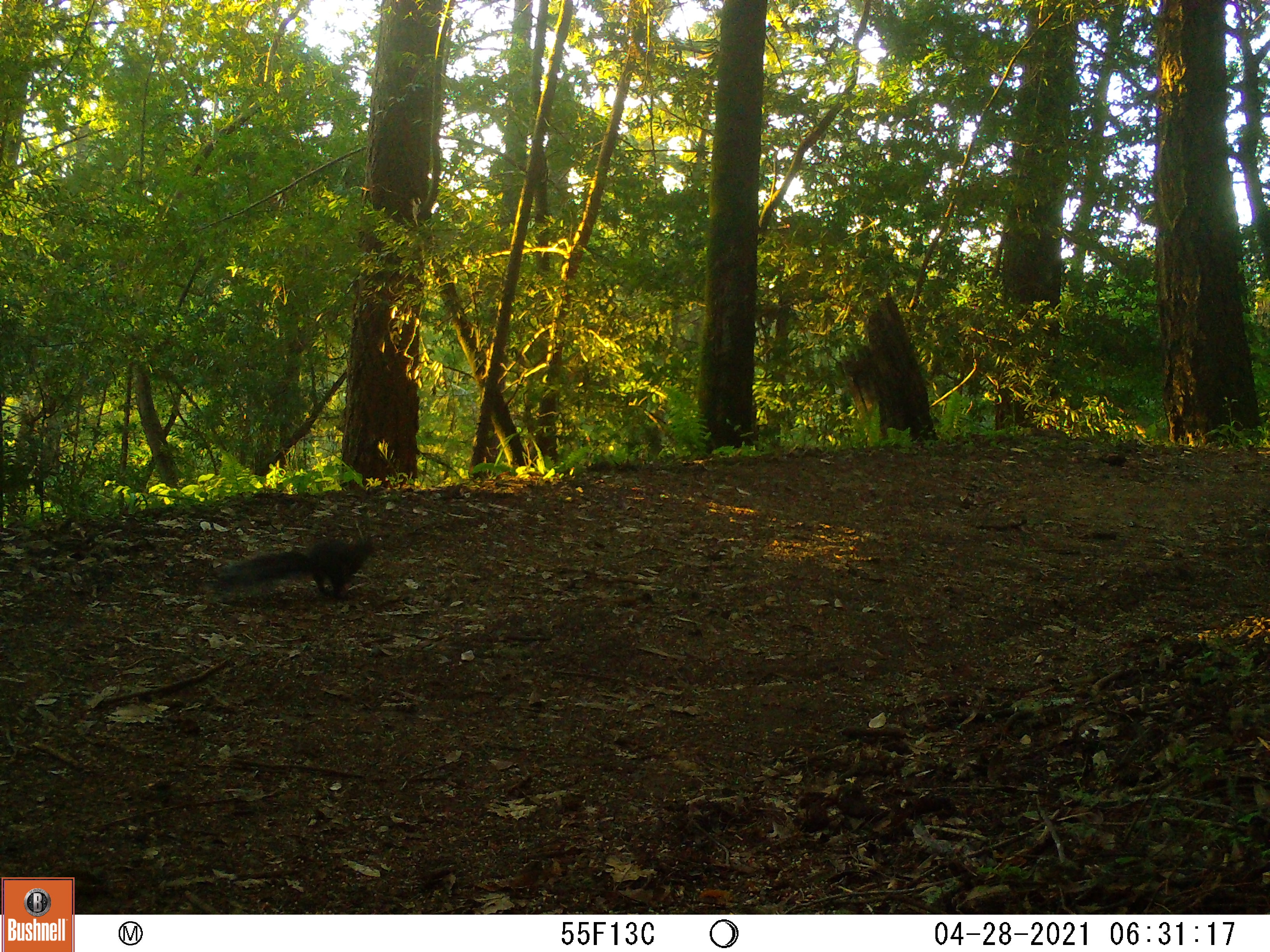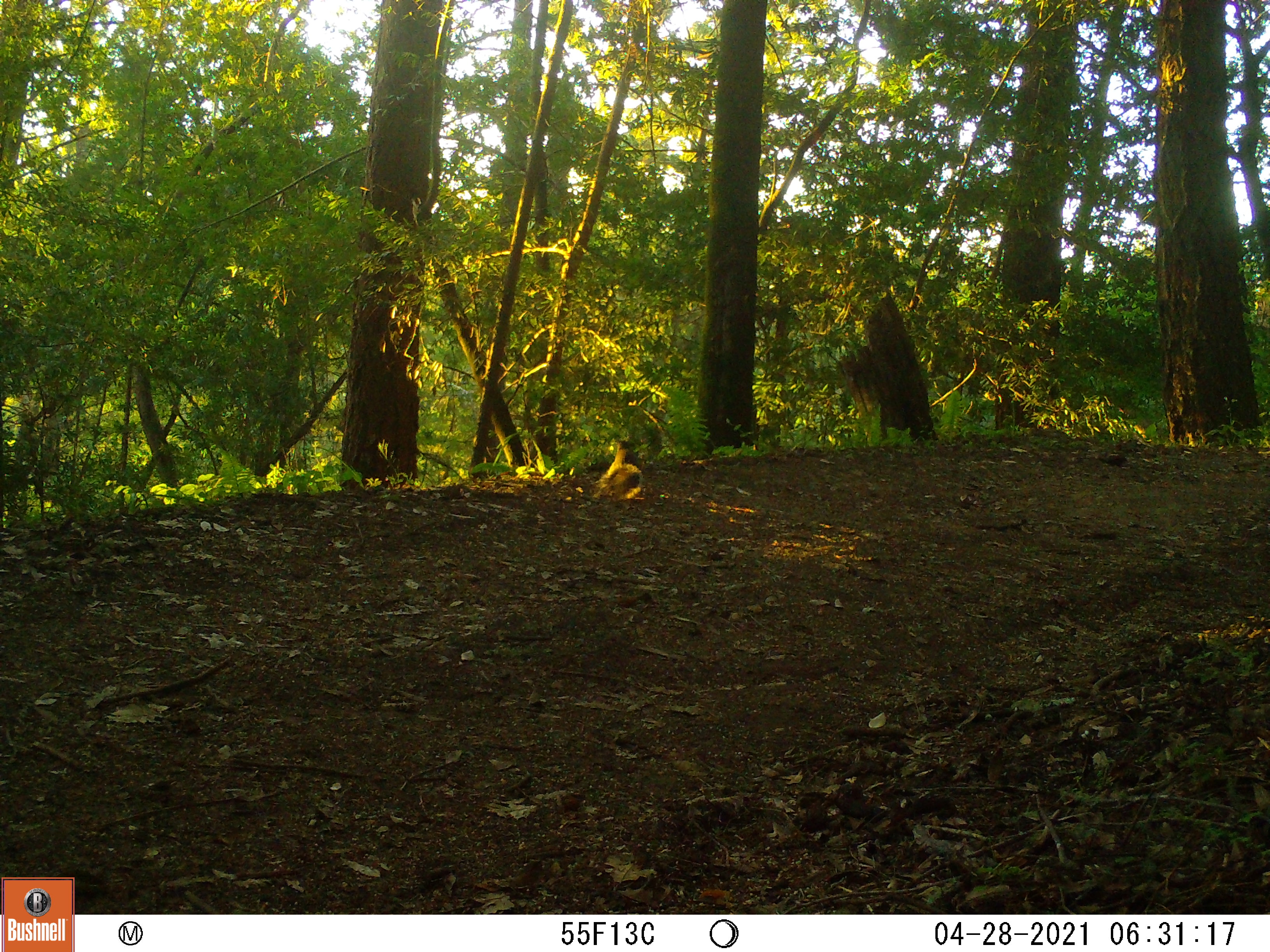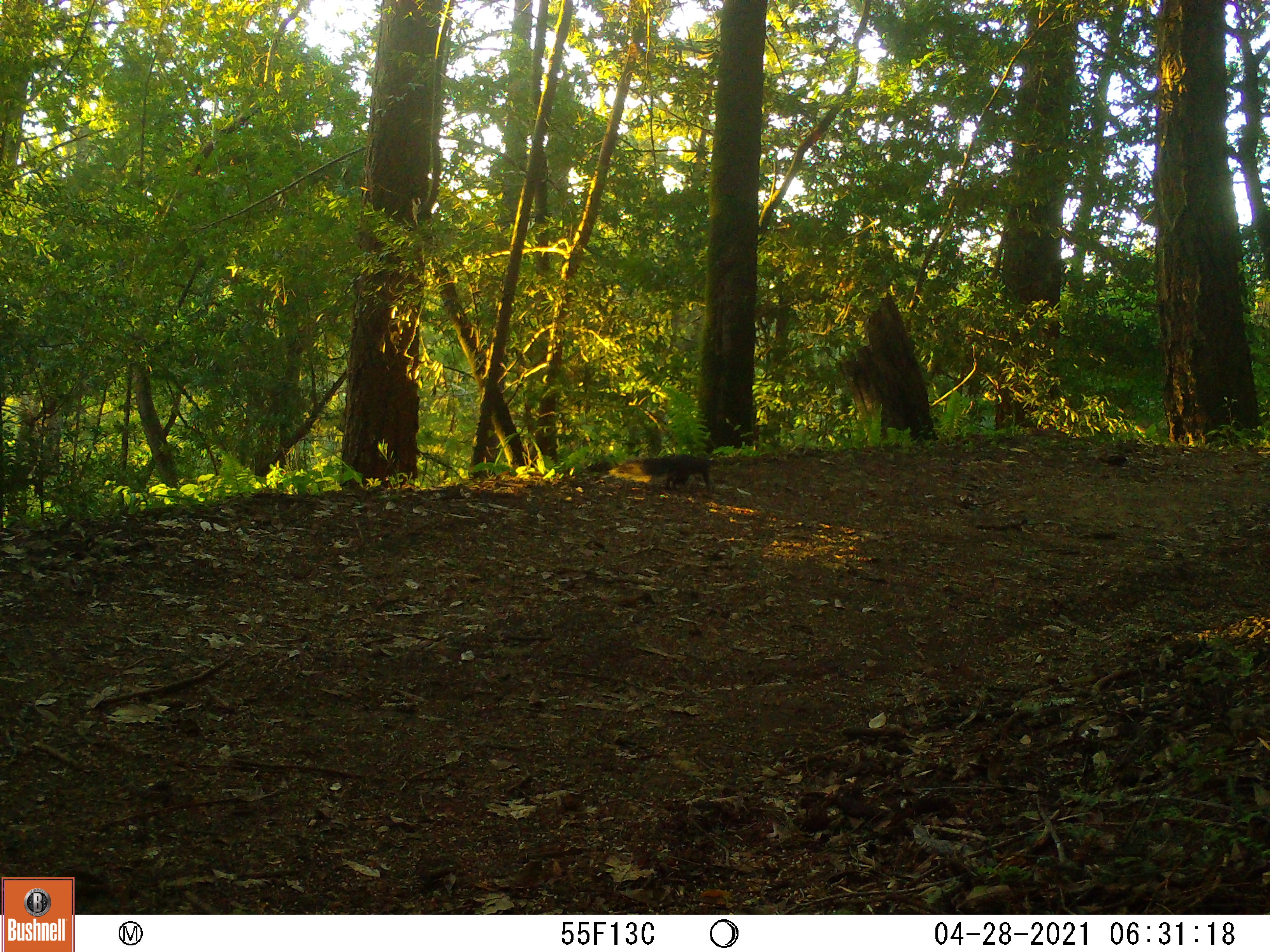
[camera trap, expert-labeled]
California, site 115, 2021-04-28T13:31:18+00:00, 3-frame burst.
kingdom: Animalia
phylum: Chordata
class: Mammalia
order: Rodentia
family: Sciuridae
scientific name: Sciuridae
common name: squirrel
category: unknown squirrel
Unknown squirrel (squirrel) (Sciuridae).